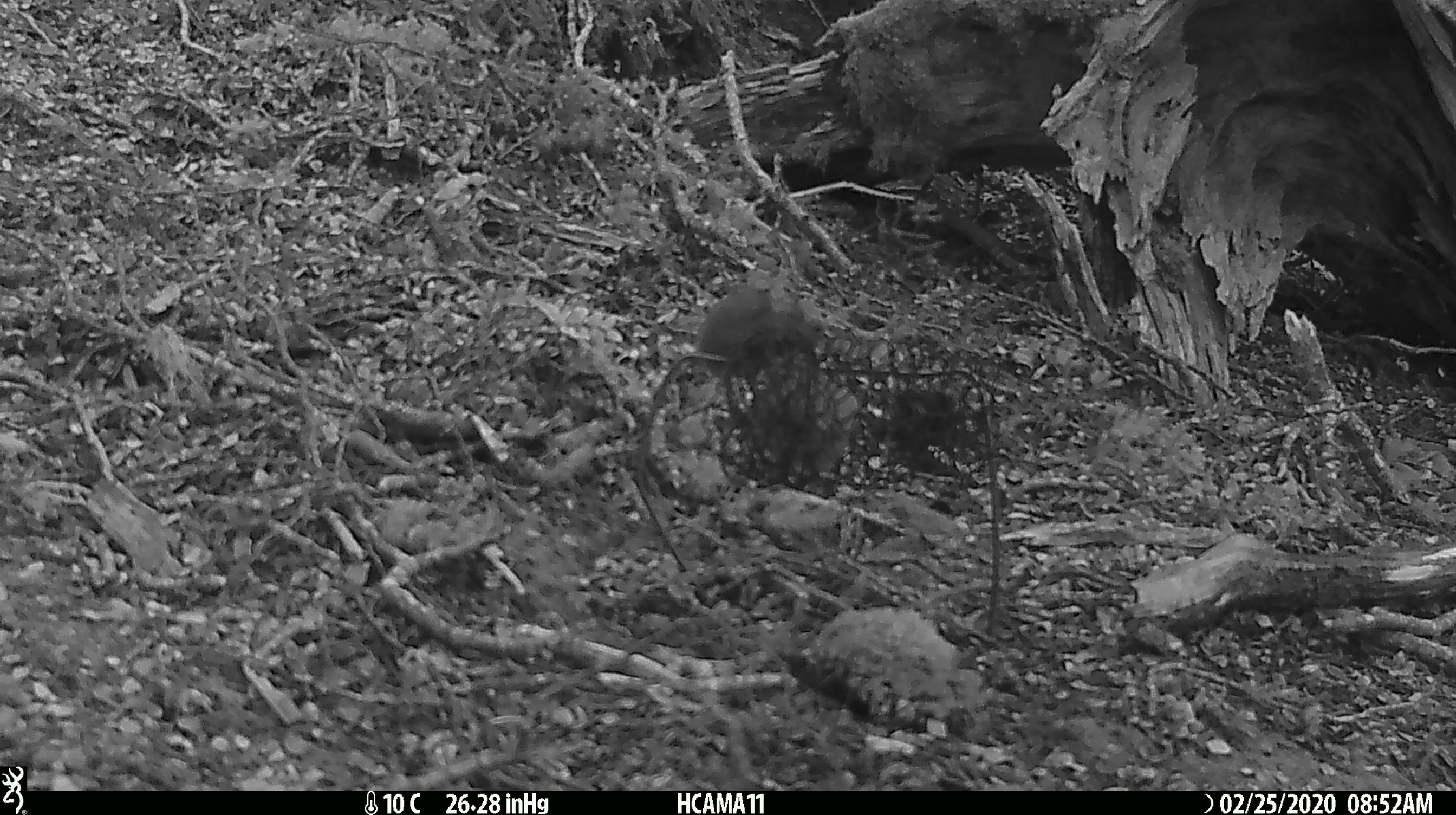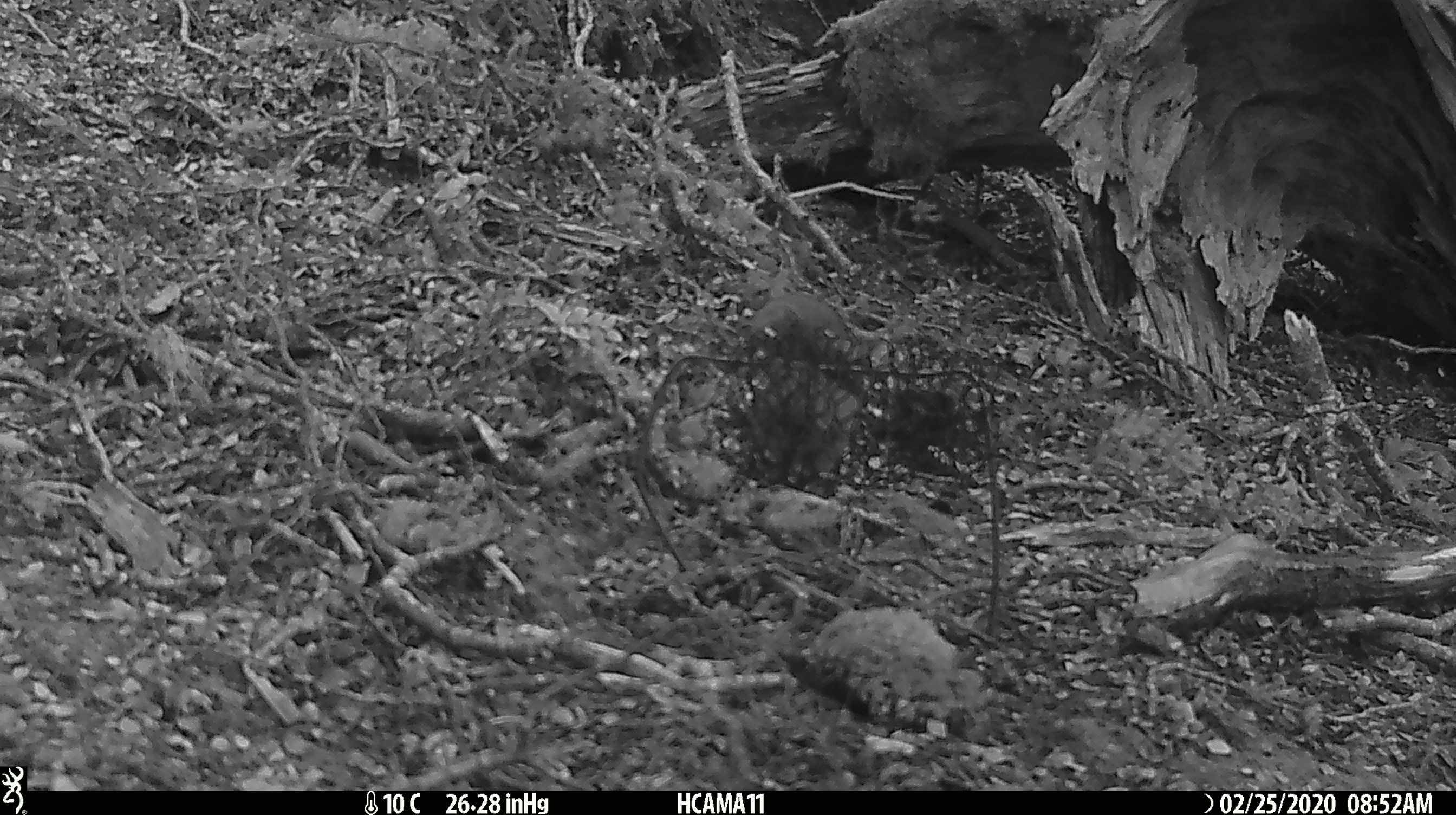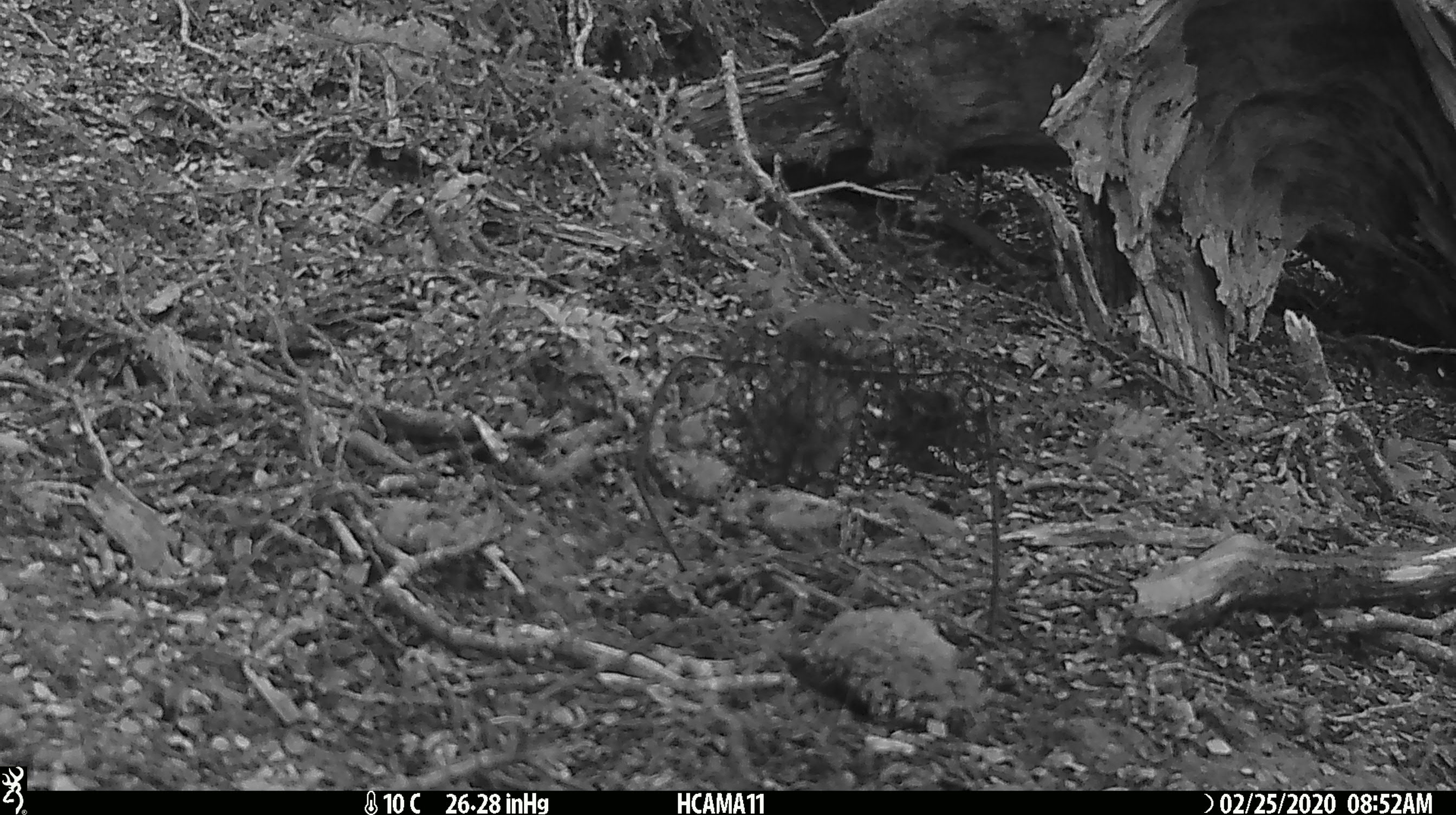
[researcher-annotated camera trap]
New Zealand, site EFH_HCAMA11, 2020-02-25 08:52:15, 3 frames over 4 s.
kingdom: Animalia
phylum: Chordata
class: Mammalia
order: Rodentia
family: Muridae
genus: Mus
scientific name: Mus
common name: mouse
Mouse (Mus).